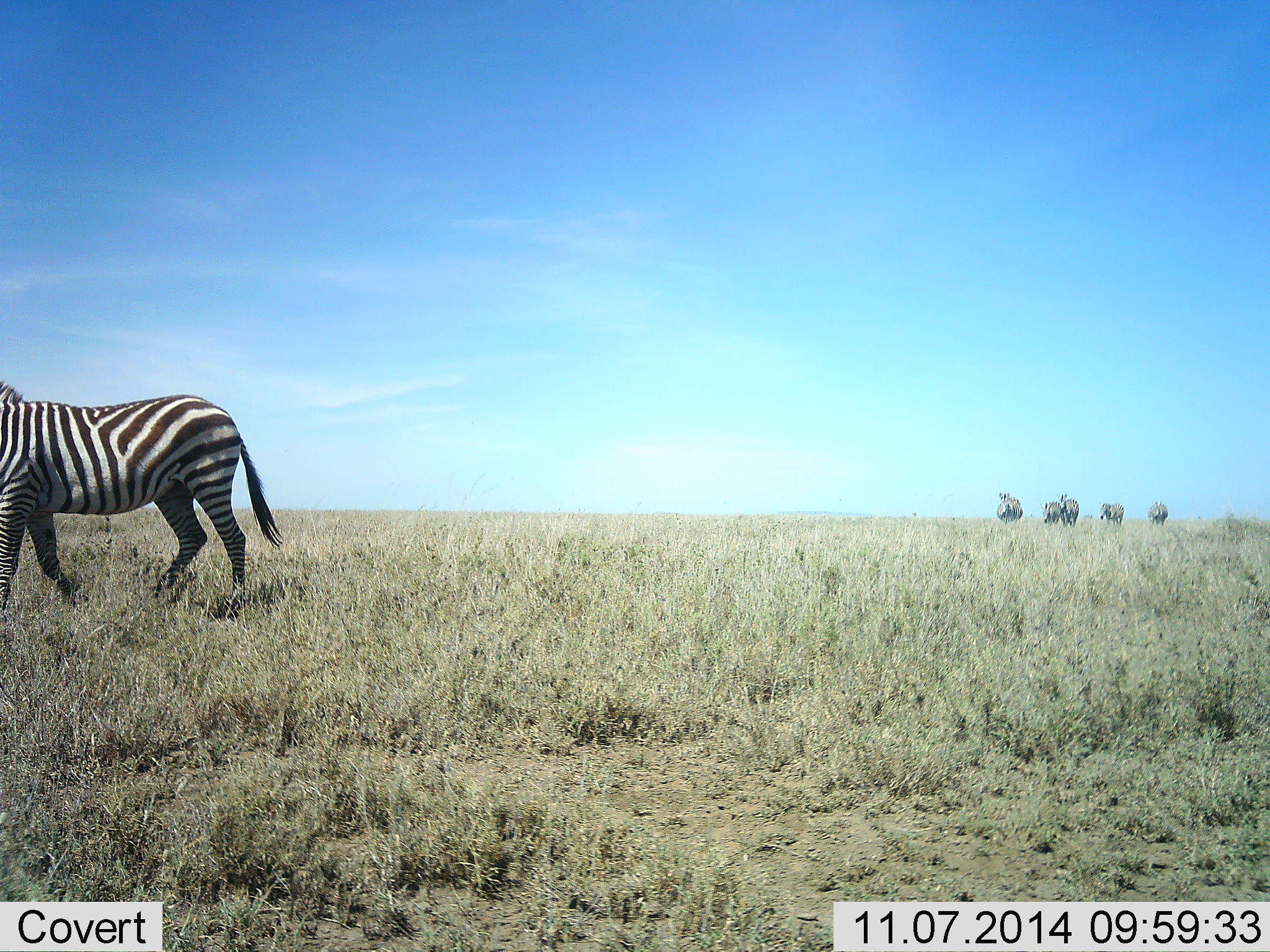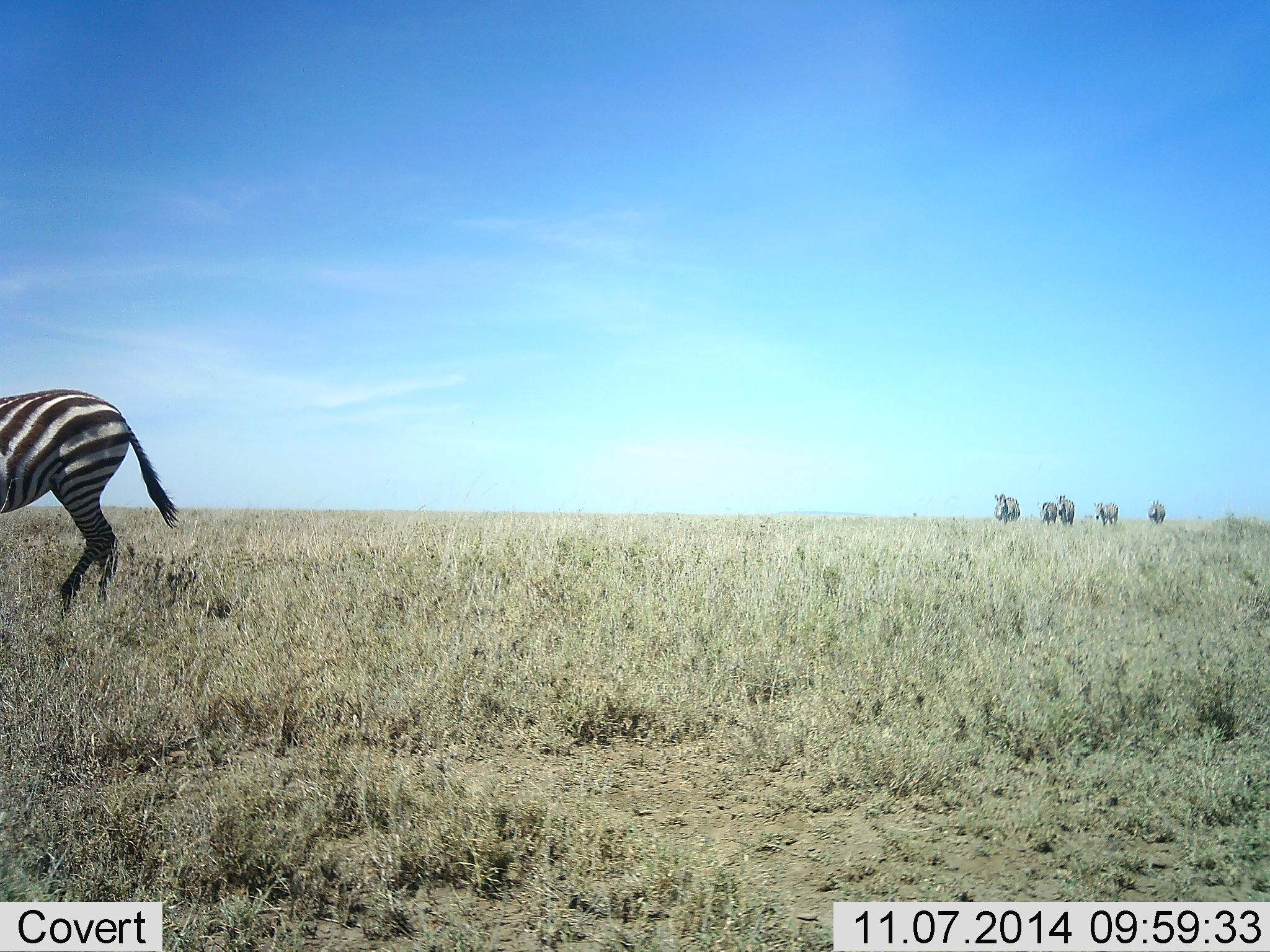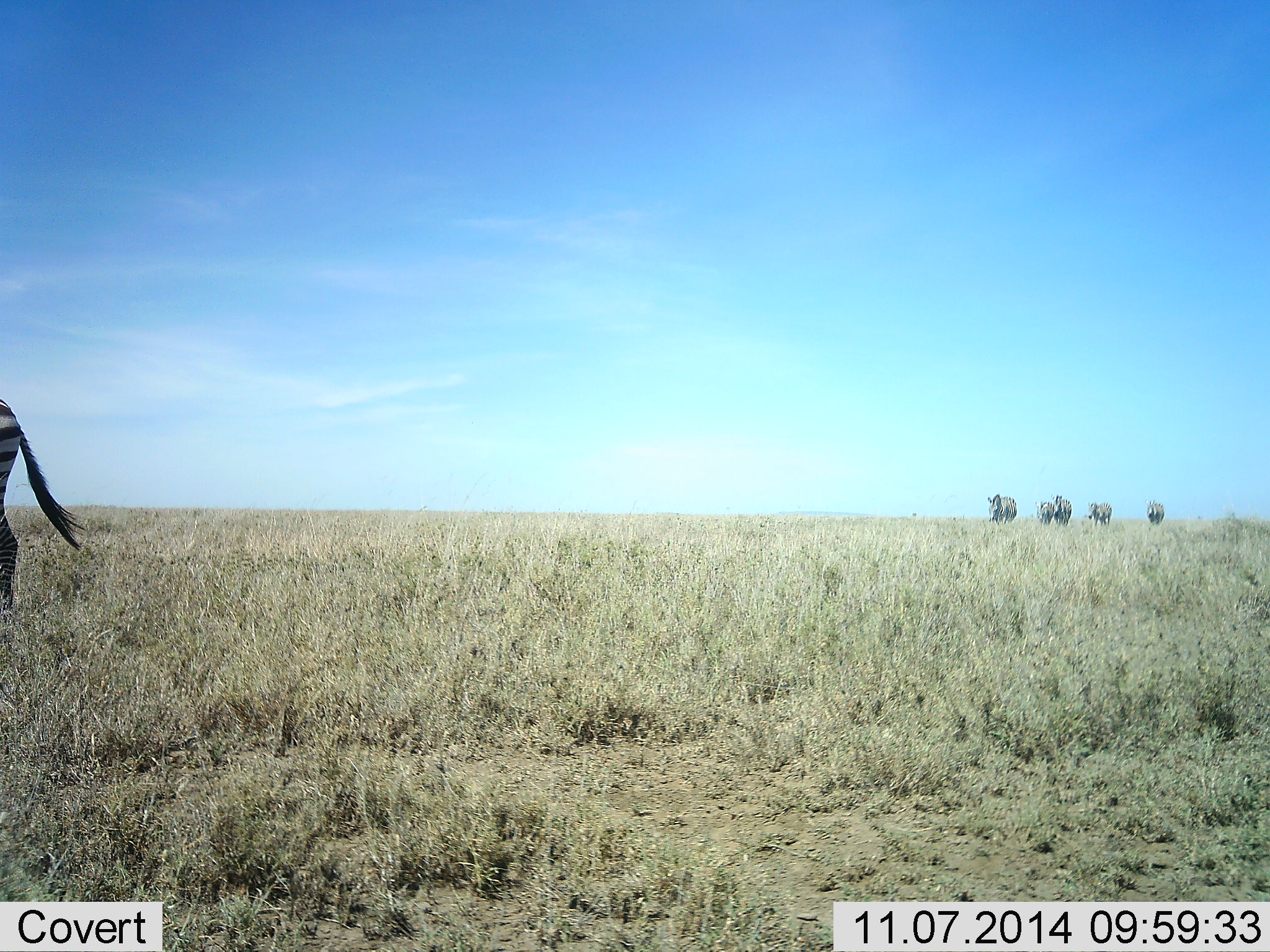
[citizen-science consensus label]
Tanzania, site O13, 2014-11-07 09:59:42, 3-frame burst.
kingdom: Animalia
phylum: Chordata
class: Mammalia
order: Perissodactyla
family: Equidae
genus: Equus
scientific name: Equus quagga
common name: plains zebra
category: zebra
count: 6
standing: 20%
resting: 0%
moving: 90%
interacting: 0%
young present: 0%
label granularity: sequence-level